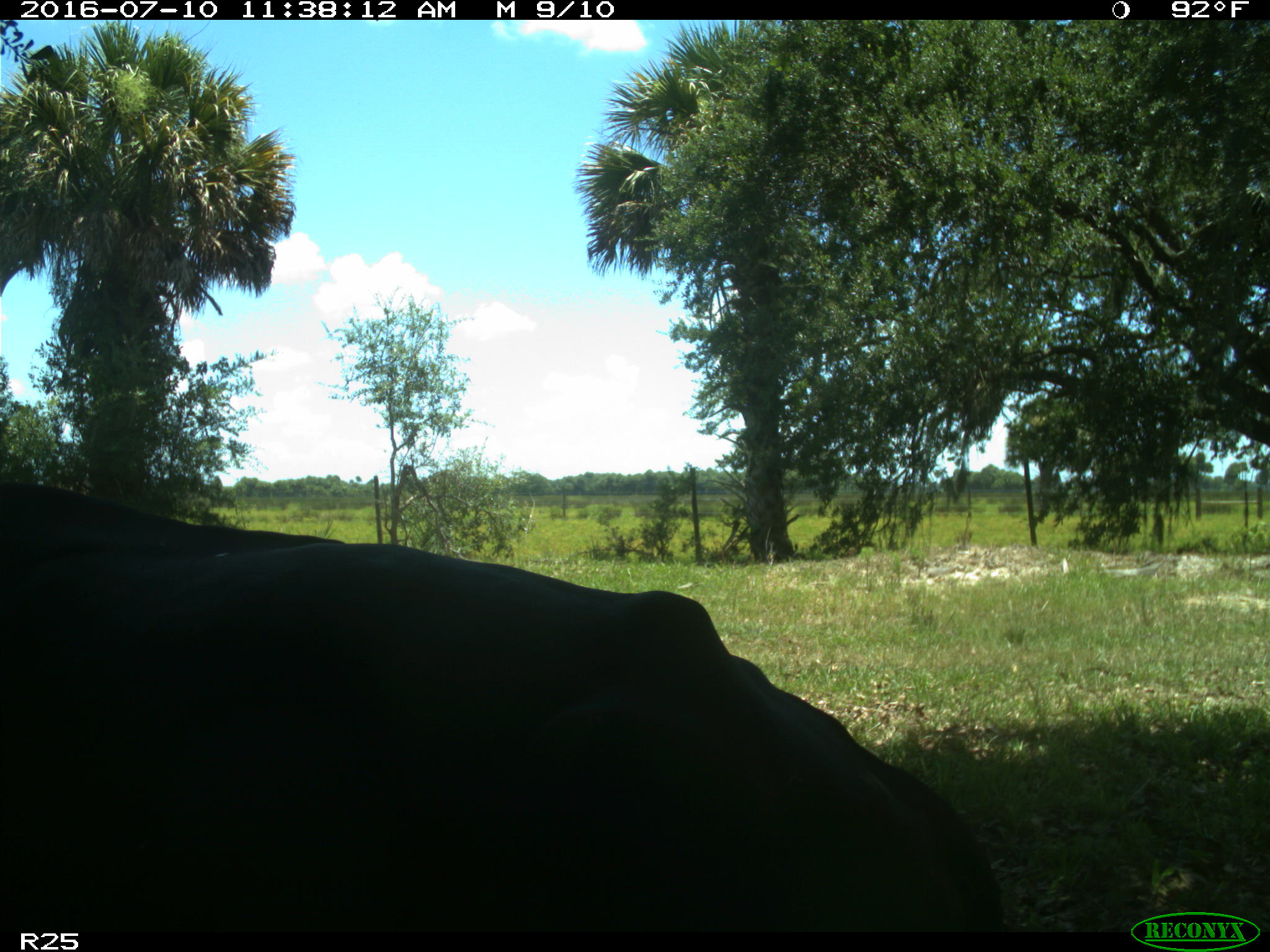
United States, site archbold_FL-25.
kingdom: Animalia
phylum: Chordata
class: Mammalia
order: Artiodactyla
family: Bovidae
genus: Bos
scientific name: Bos taurus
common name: domestic cow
Bos taurus (domestic cow).